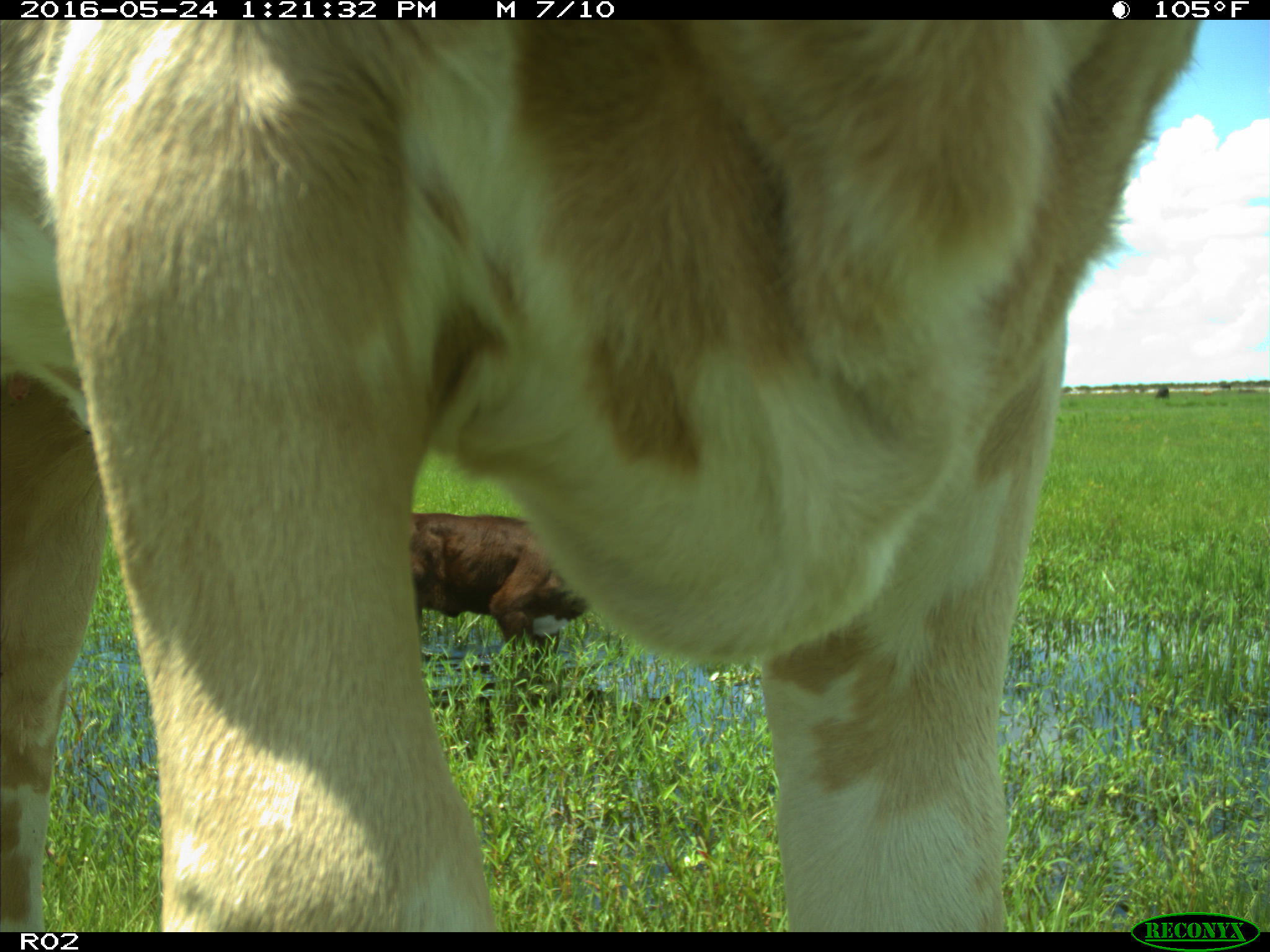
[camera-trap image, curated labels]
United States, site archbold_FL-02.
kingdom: Animalia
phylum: Chordata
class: Mammalia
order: Artiodactyla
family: Bovidae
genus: Bos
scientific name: Bos taurus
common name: domestic cow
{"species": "Bos taurus (domestic cow)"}